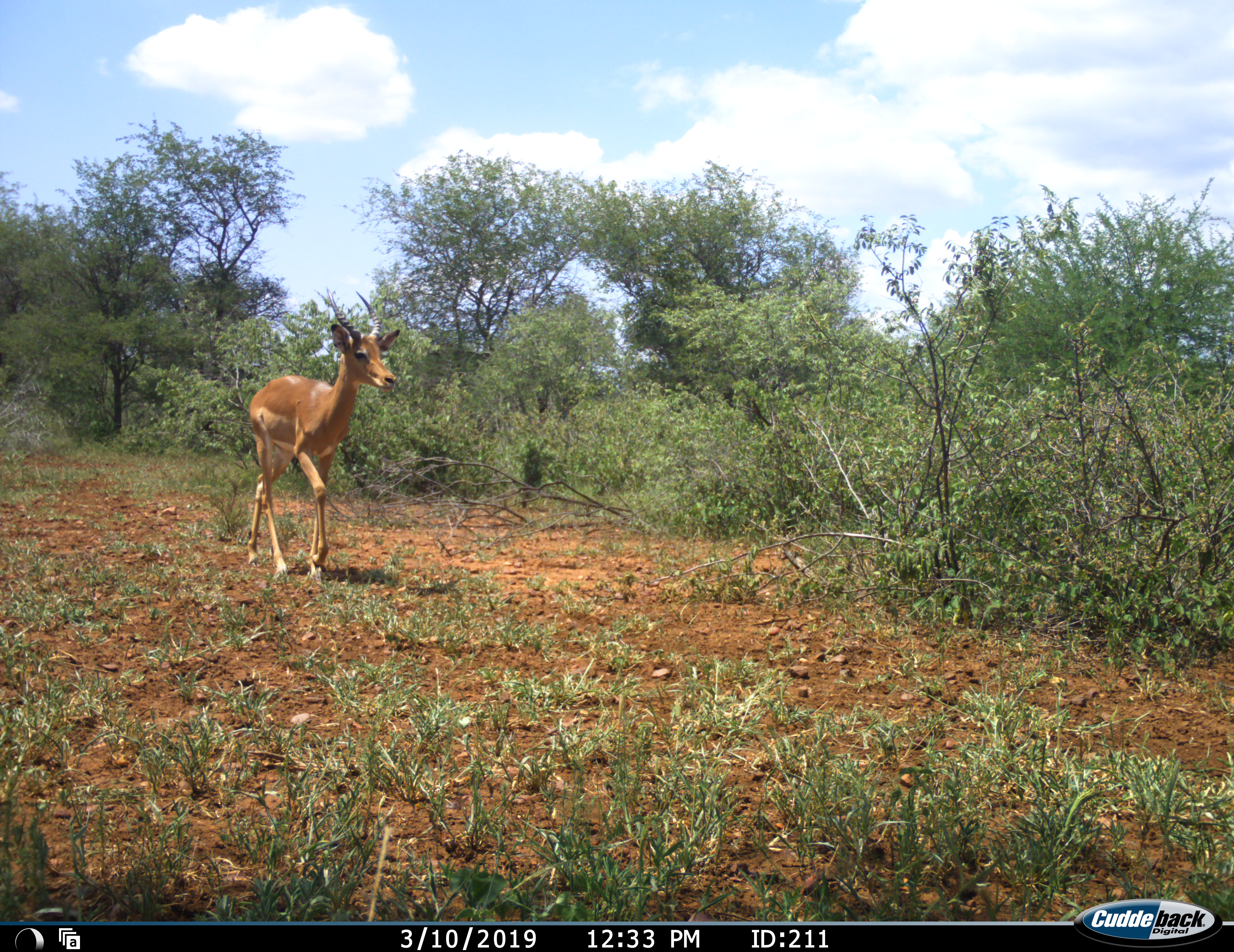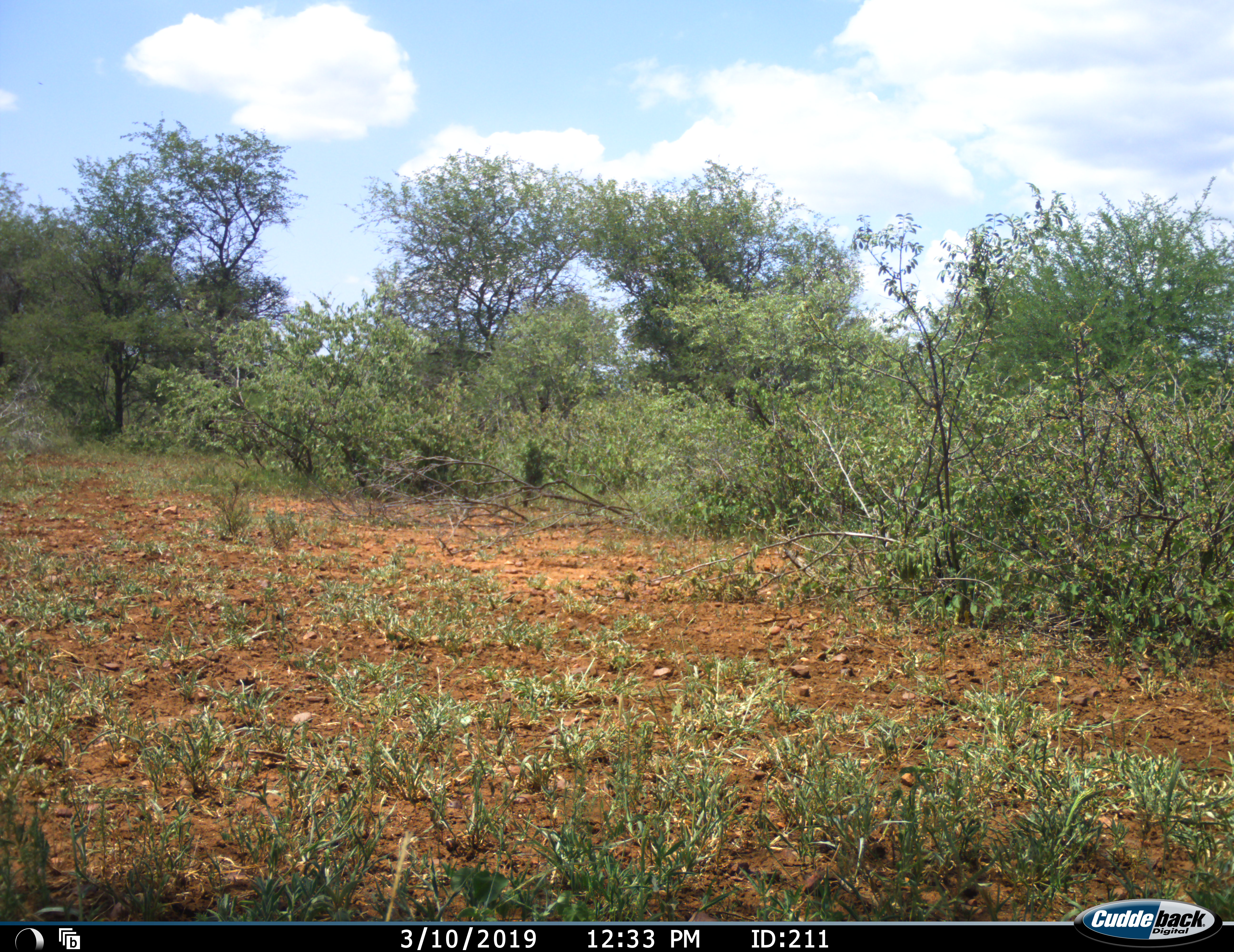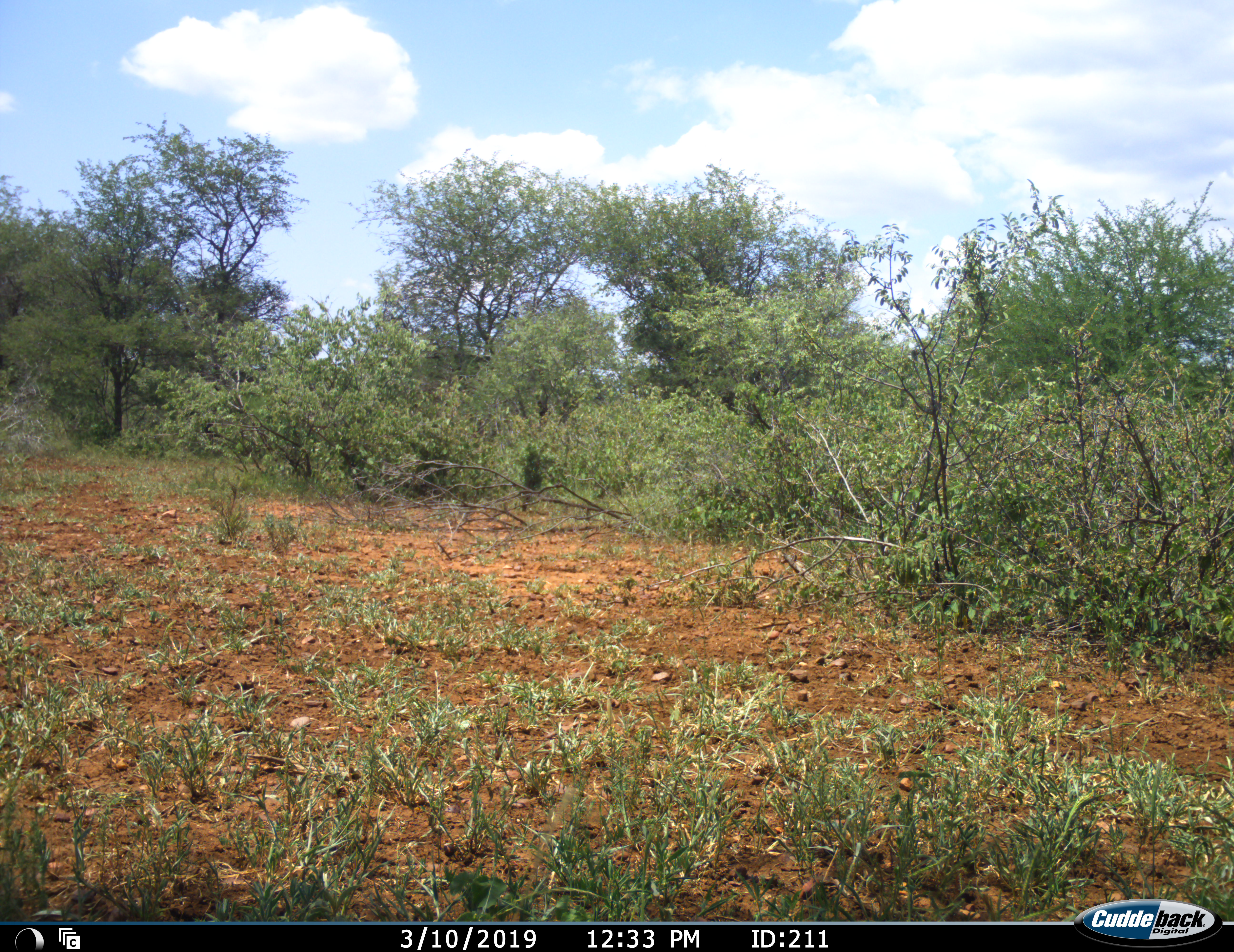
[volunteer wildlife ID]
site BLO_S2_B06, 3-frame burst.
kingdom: Animalia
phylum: Chordata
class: Mammalia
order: Artiodactyla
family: Bovidae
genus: Aepyceros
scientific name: Aepyceros melampus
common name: impala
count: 1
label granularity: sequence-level